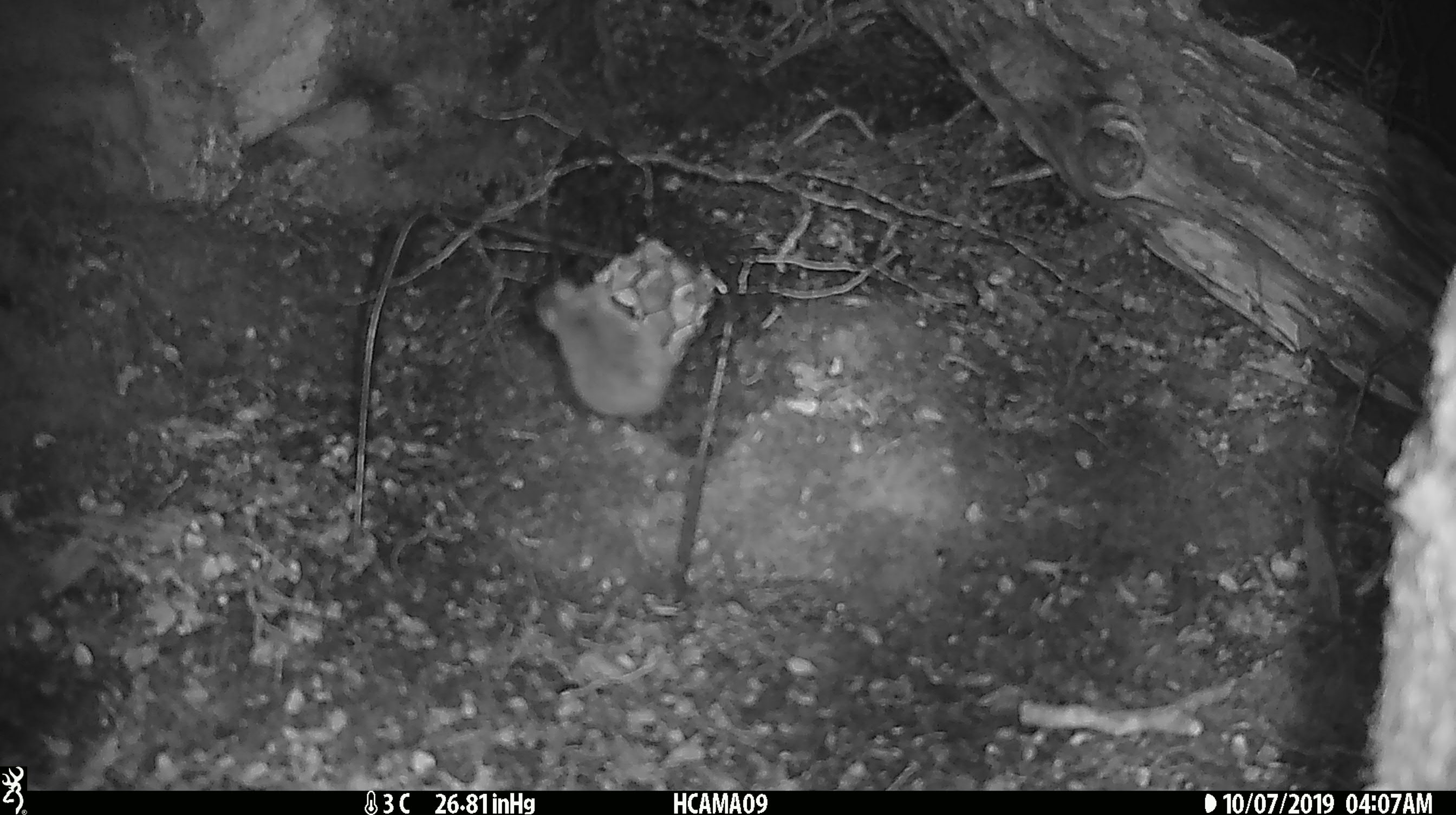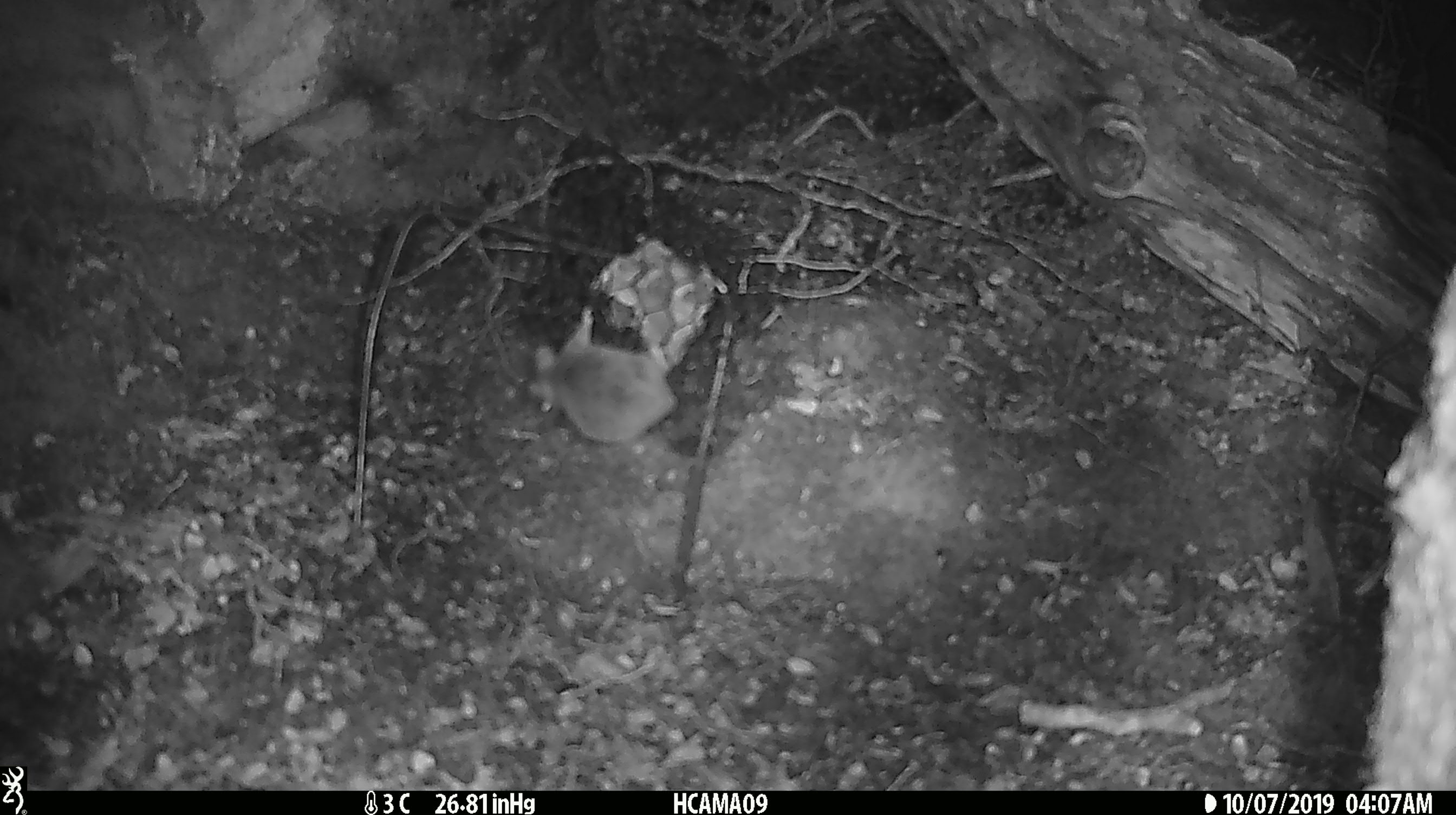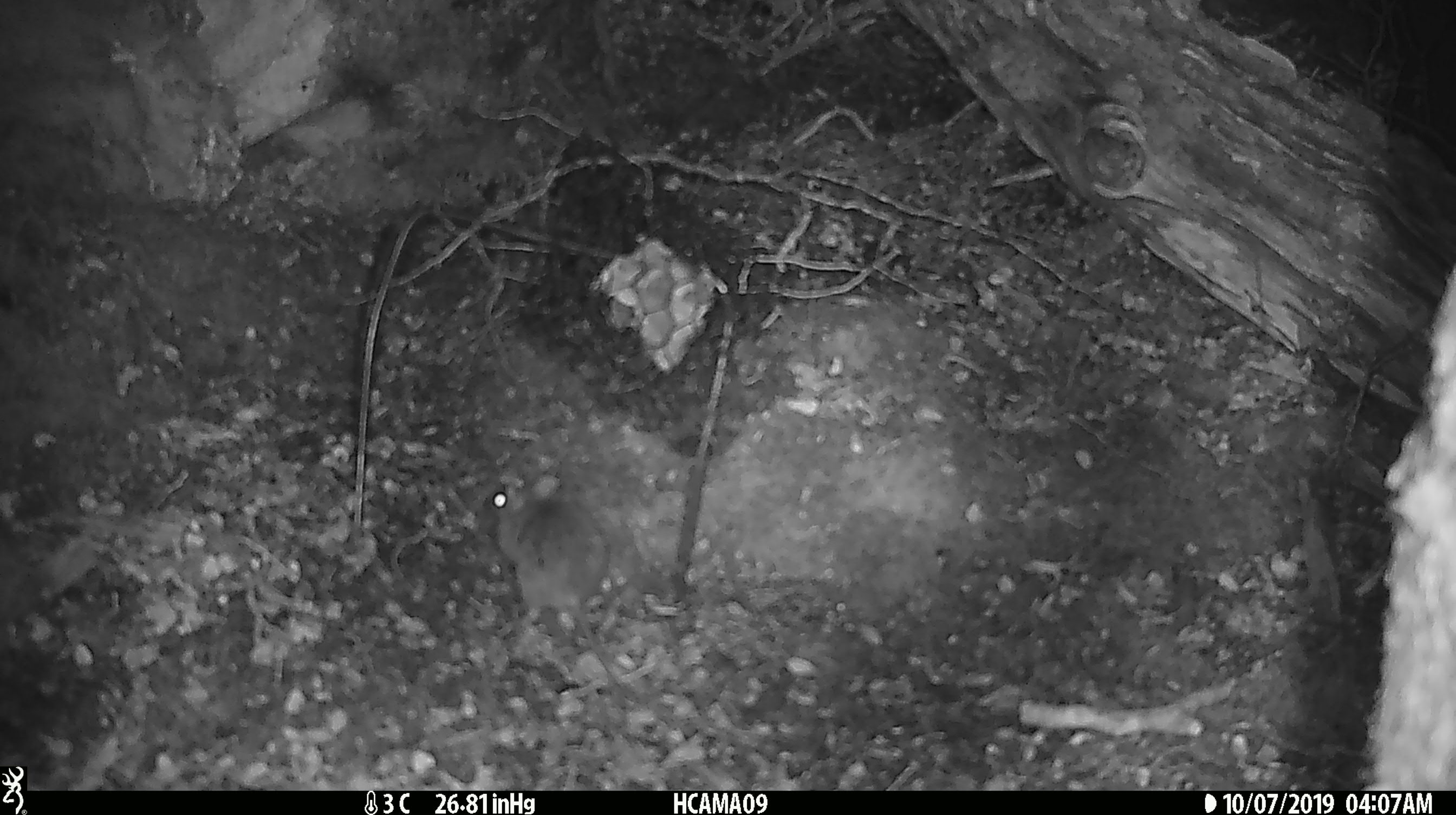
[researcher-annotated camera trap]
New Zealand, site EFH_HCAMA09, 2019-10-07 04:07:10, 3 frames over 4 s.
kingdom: Animalia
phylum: Chordata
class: Mammalia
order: Rodentia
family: Muridae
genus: Mus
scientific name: Mus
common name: mouse